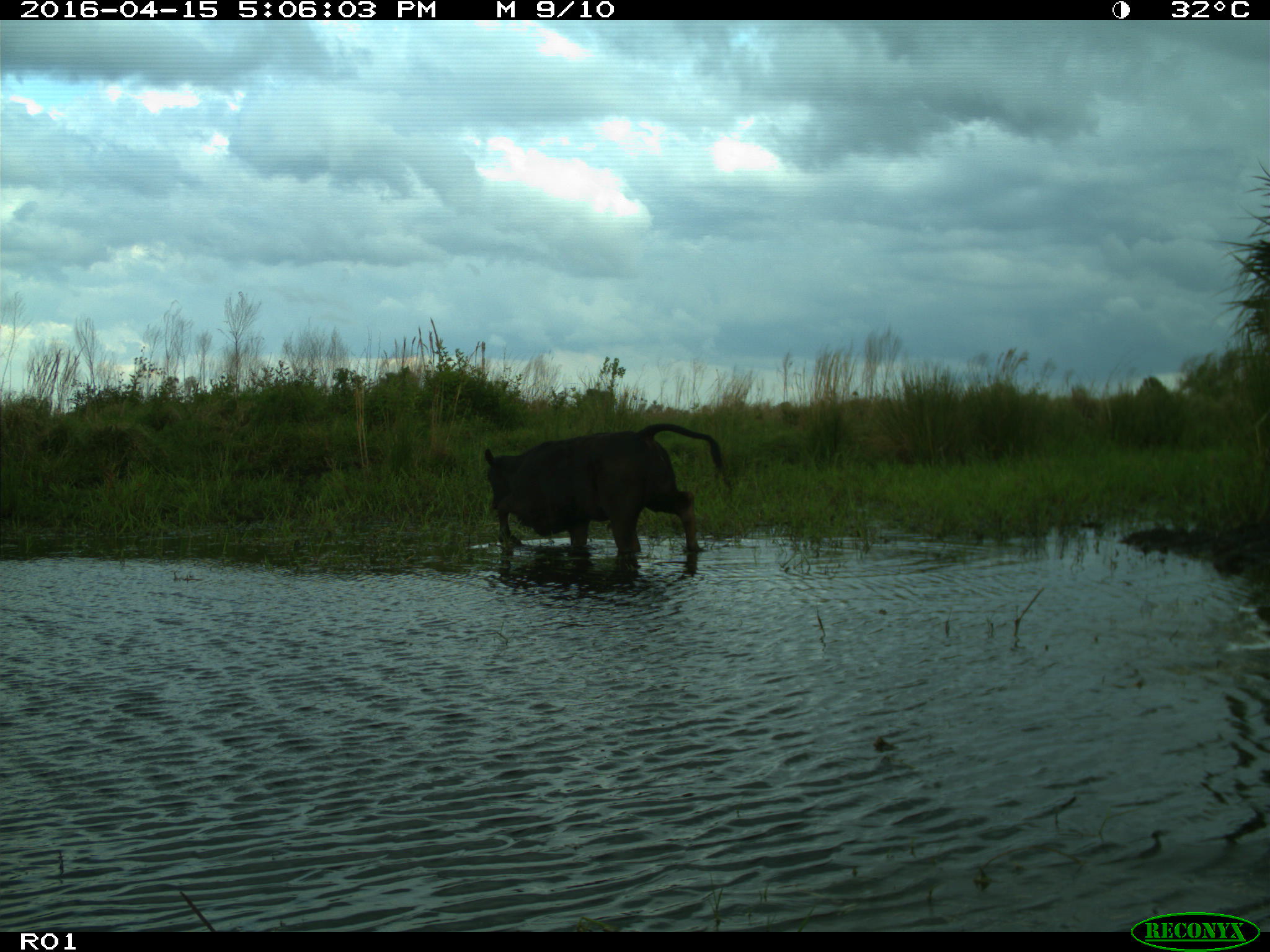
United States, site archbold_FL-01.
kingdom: Animalia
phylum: Chordata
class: Mammalia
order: Artiodactyla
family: Bovidae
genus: Bos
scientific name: Bos taurus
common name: domestic cow